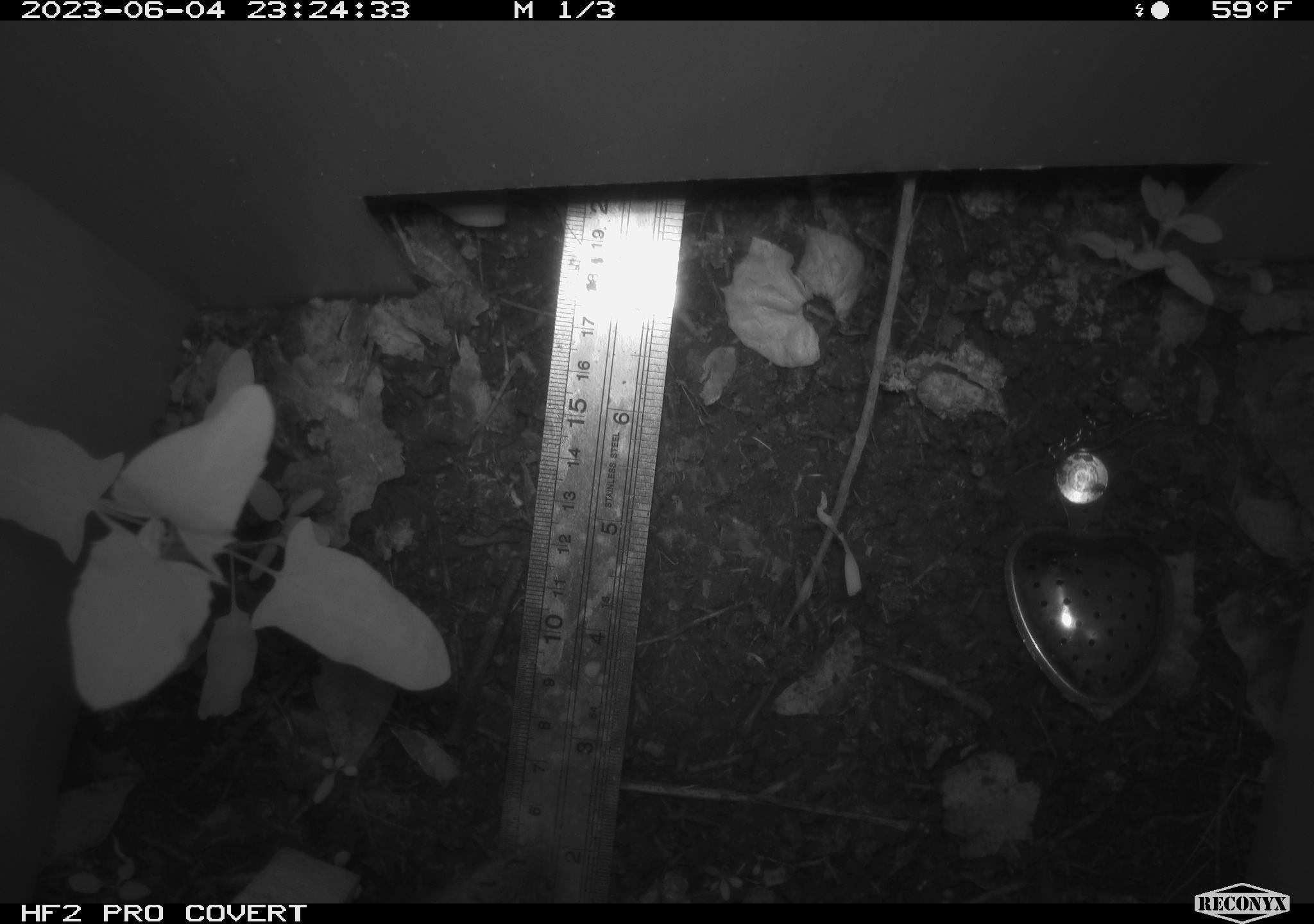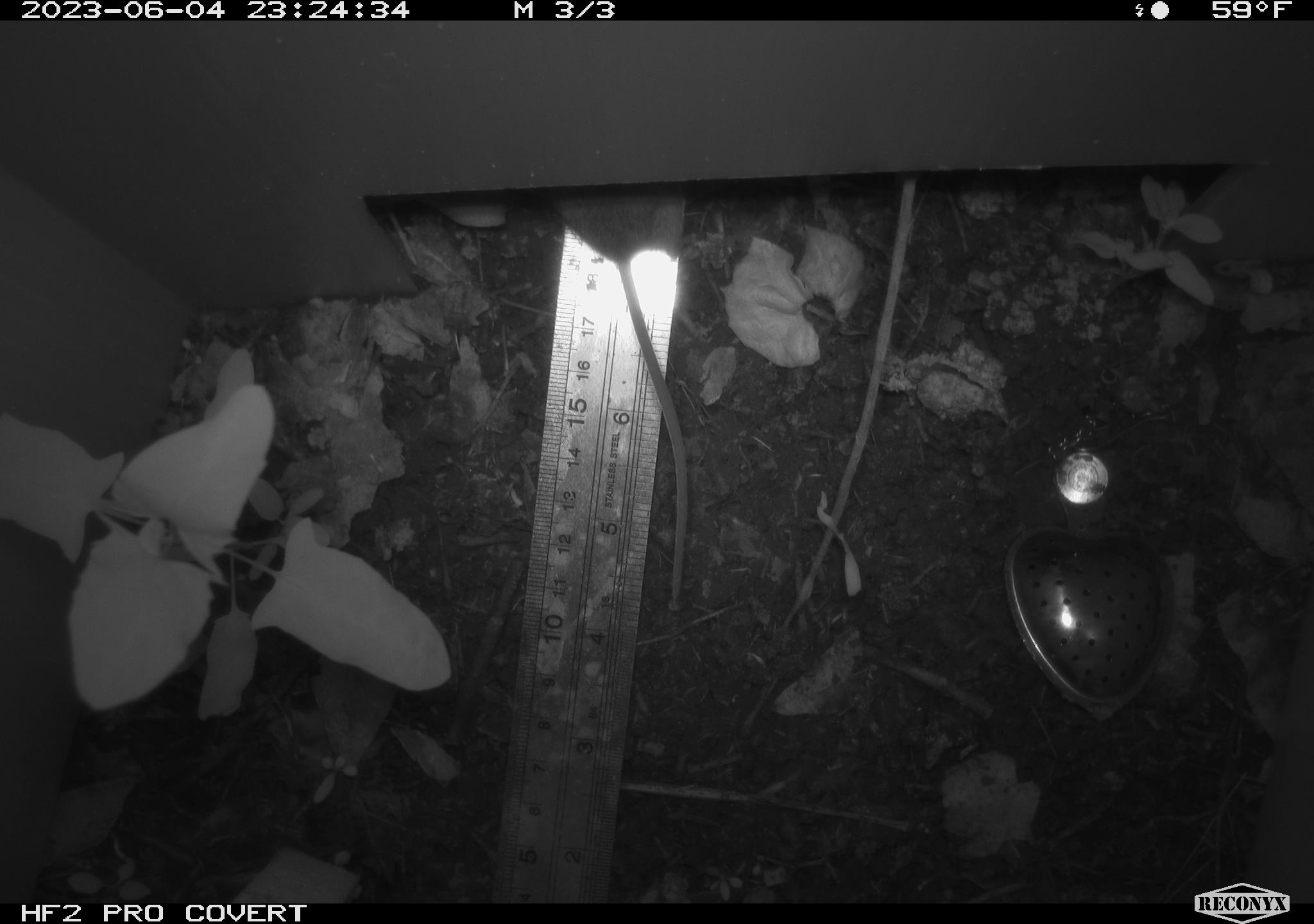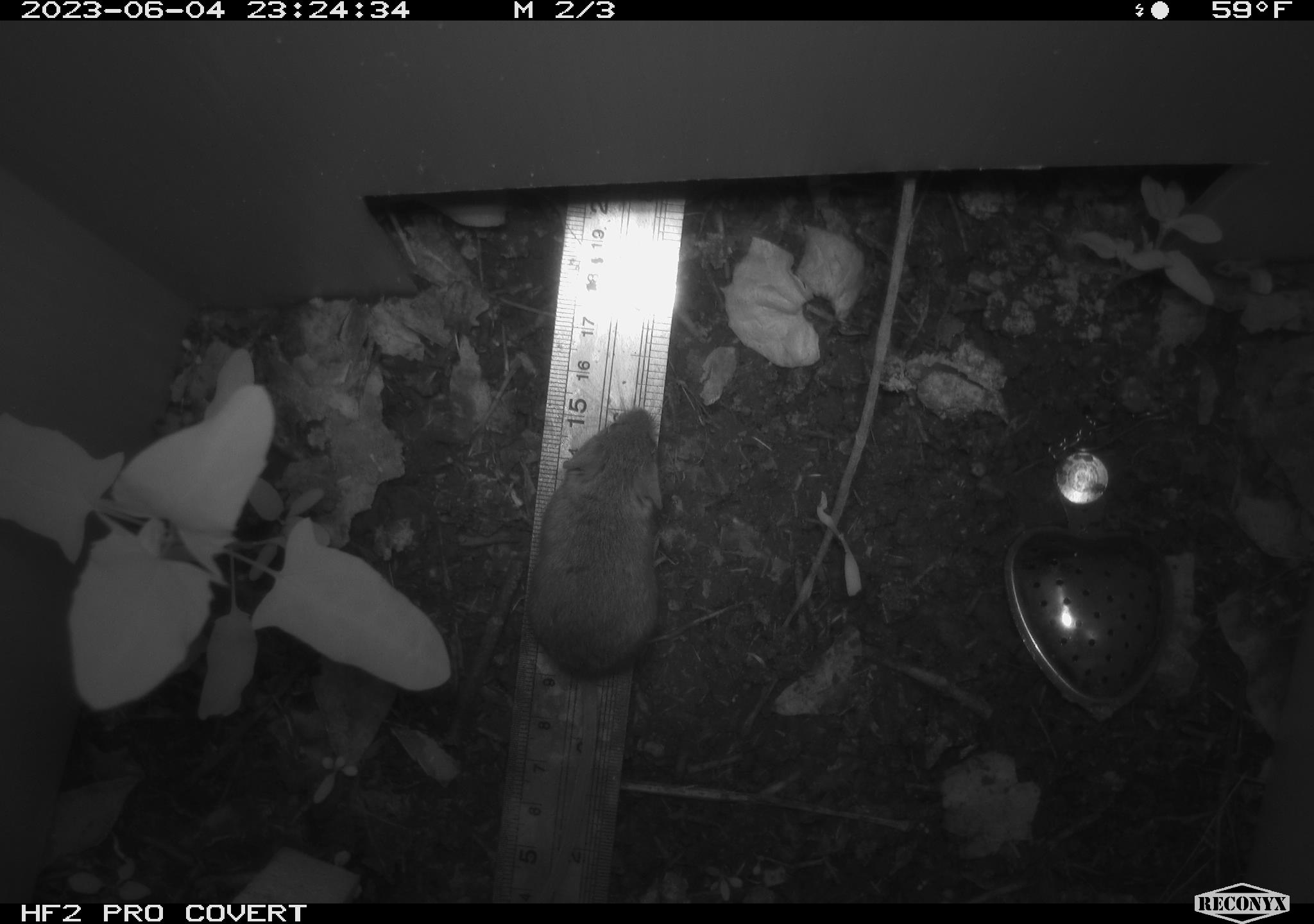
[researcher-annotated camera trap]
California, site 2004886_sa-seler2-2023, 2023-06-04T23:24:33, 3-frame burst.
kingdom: Animalia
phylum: Chordata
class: Mammalia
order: Rodentia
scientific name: Rodentia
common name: mouse species